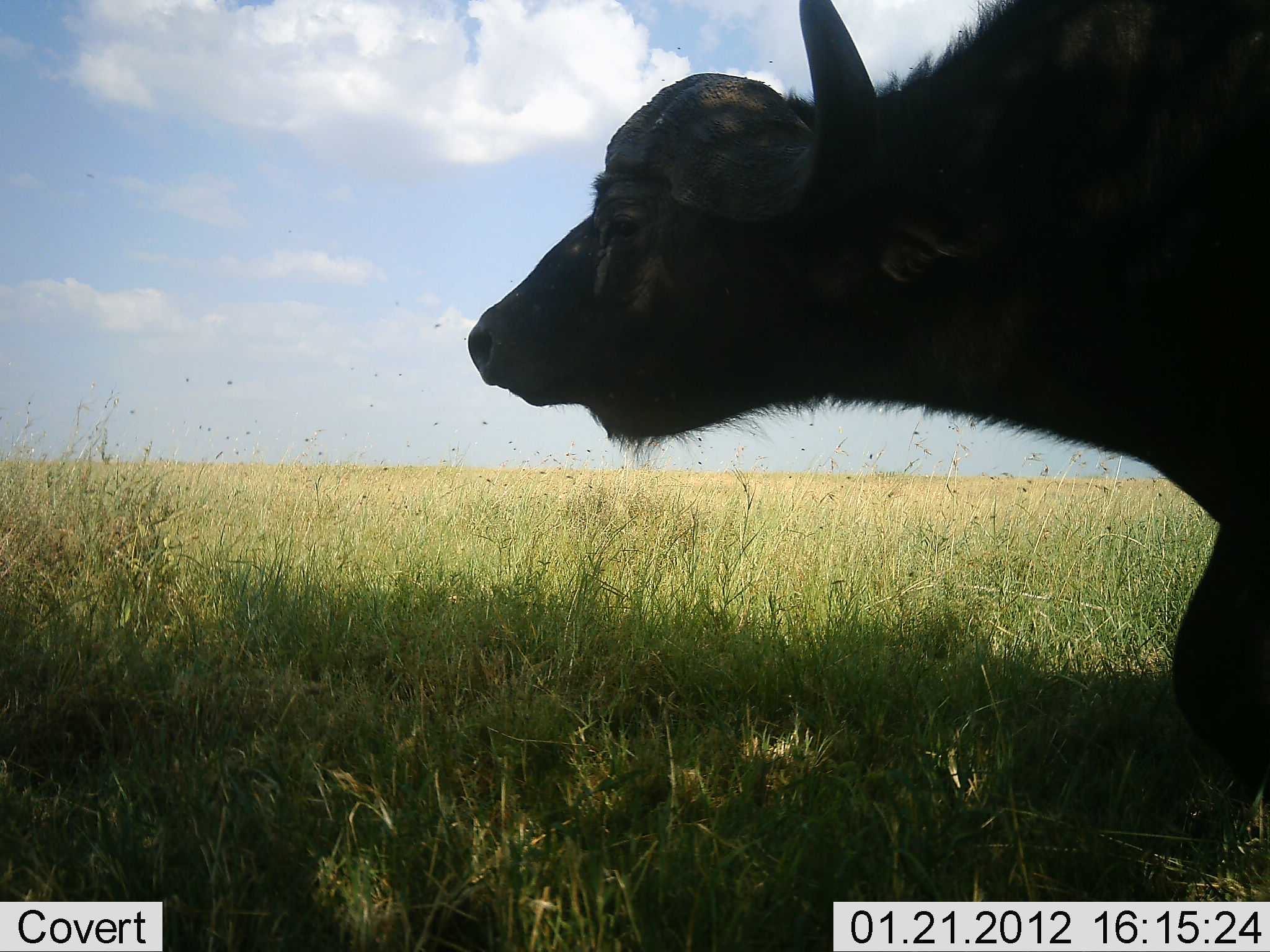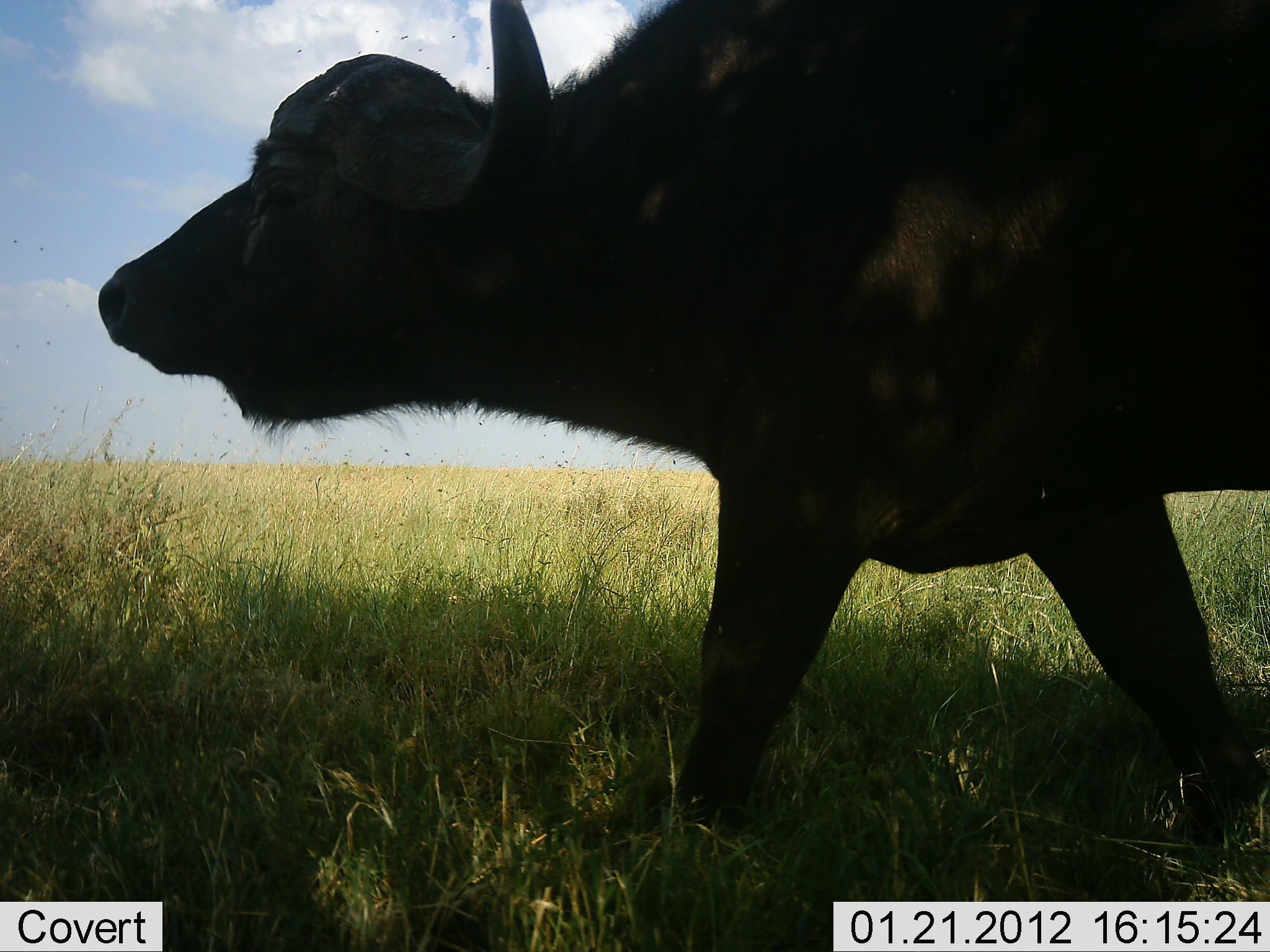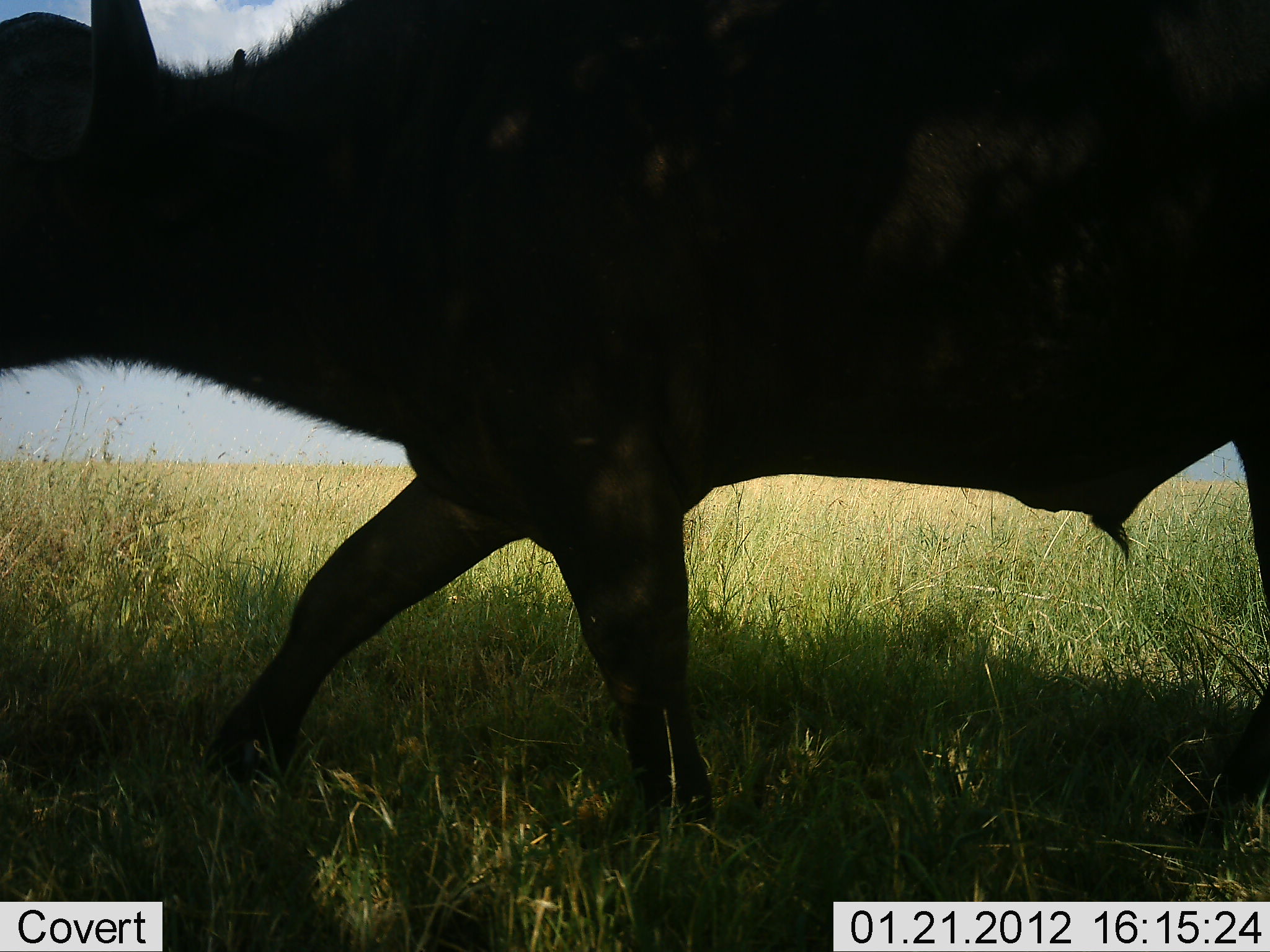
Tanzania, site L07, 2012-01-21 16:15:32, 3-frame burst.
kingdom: Animalia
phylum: Chordata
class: Mammalia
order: Artiodactyla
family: Bovidae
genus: Syncerus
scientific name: Syncerus caffer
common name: cape buffalo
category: buffalo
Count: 1.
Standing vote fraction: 4%.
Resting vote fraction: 0%.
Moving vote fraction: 100%.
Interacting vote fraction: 0%.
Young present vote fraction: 4%.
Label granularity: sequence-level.